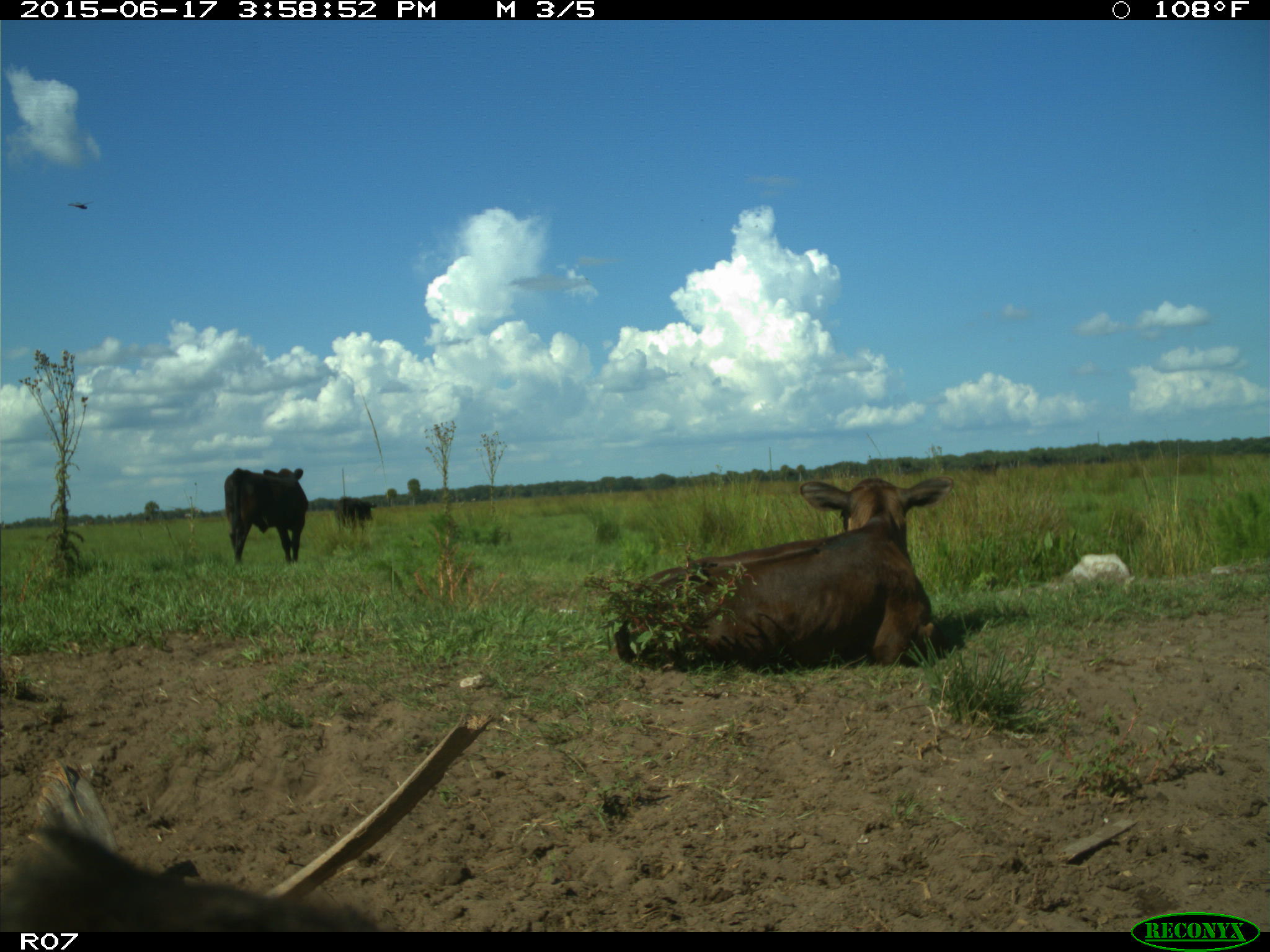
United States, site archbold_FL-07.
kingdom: Animalia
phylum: Chordata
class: Mammalia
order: Artiodactyla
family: Bovidae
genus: Bos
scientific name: Bos taurus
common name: domestic cow